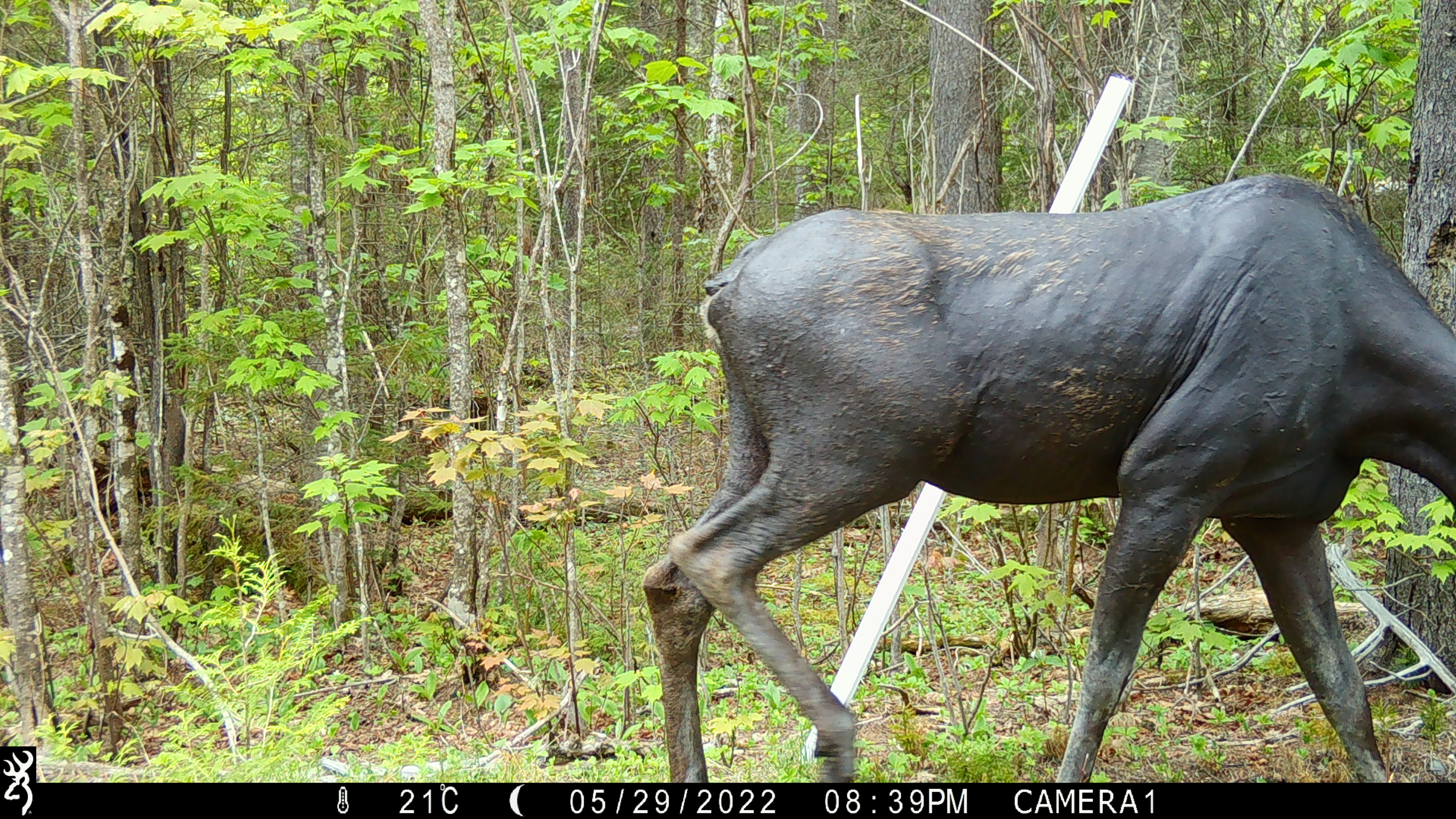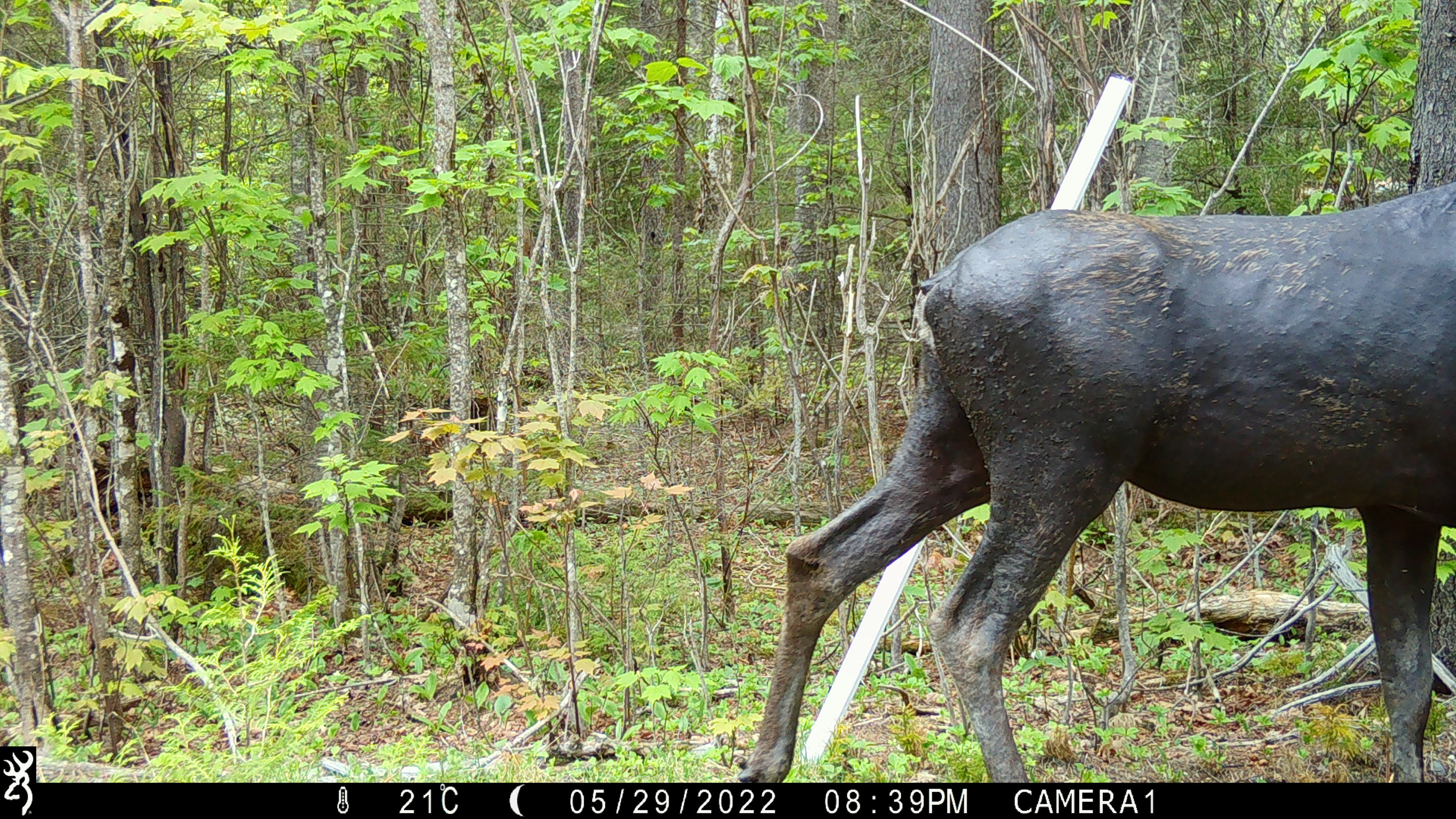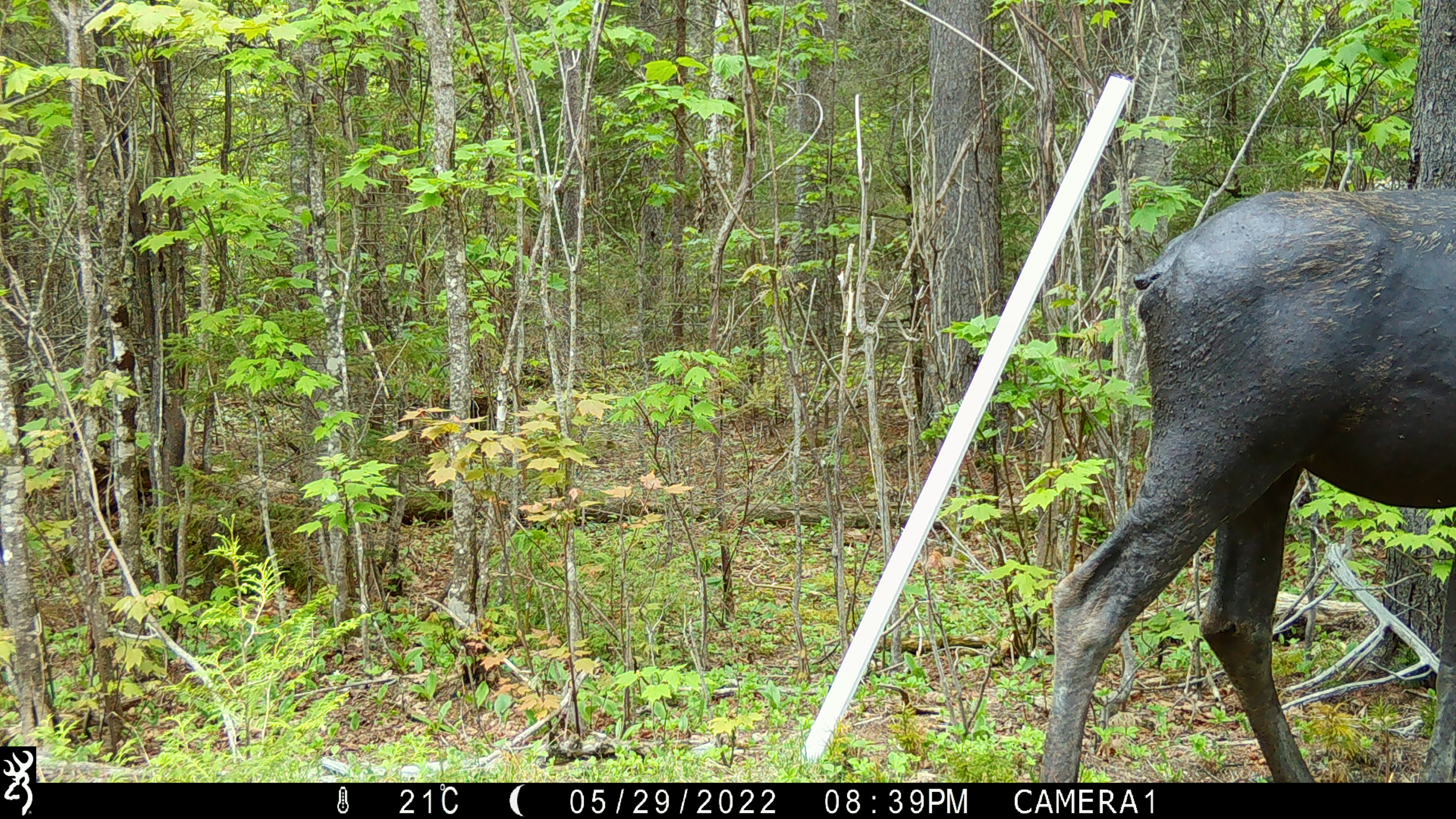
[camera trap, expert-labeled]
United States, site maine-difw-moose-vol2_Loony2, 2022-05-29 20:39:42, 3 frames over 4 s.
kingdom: Animalia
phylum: Chordata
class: Mammalia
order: Artiodactyla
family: Cervidae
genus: Alces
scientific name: Alces alces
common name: moose